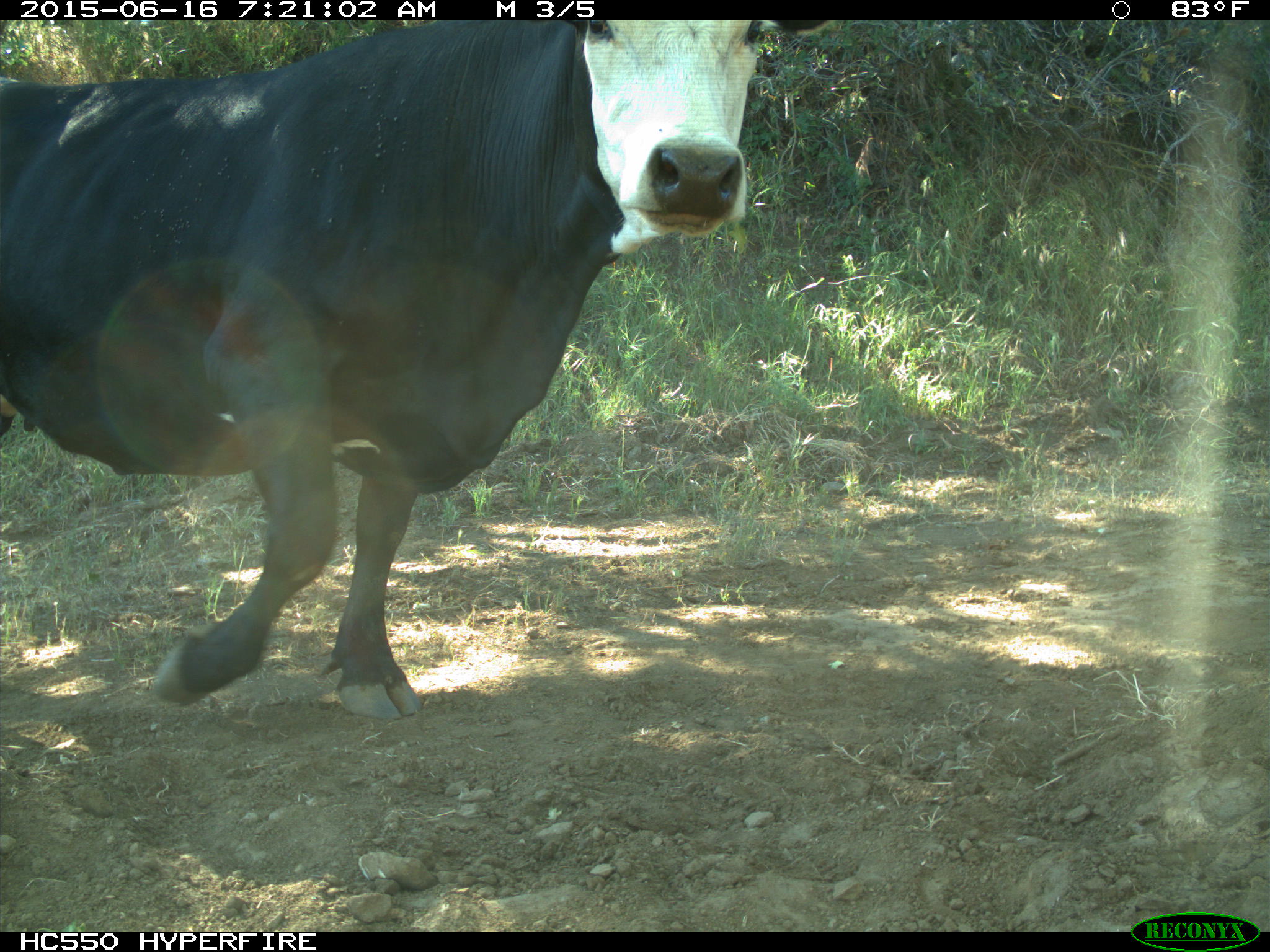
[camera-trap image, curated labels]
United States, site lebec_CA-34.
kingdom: Animalia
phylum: Chordata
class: Mammalia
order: Artiodactyla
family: Bovidae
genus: Bos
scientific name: Bos taurus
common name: domestic cow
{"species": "Bos taurus (domestic cow)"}